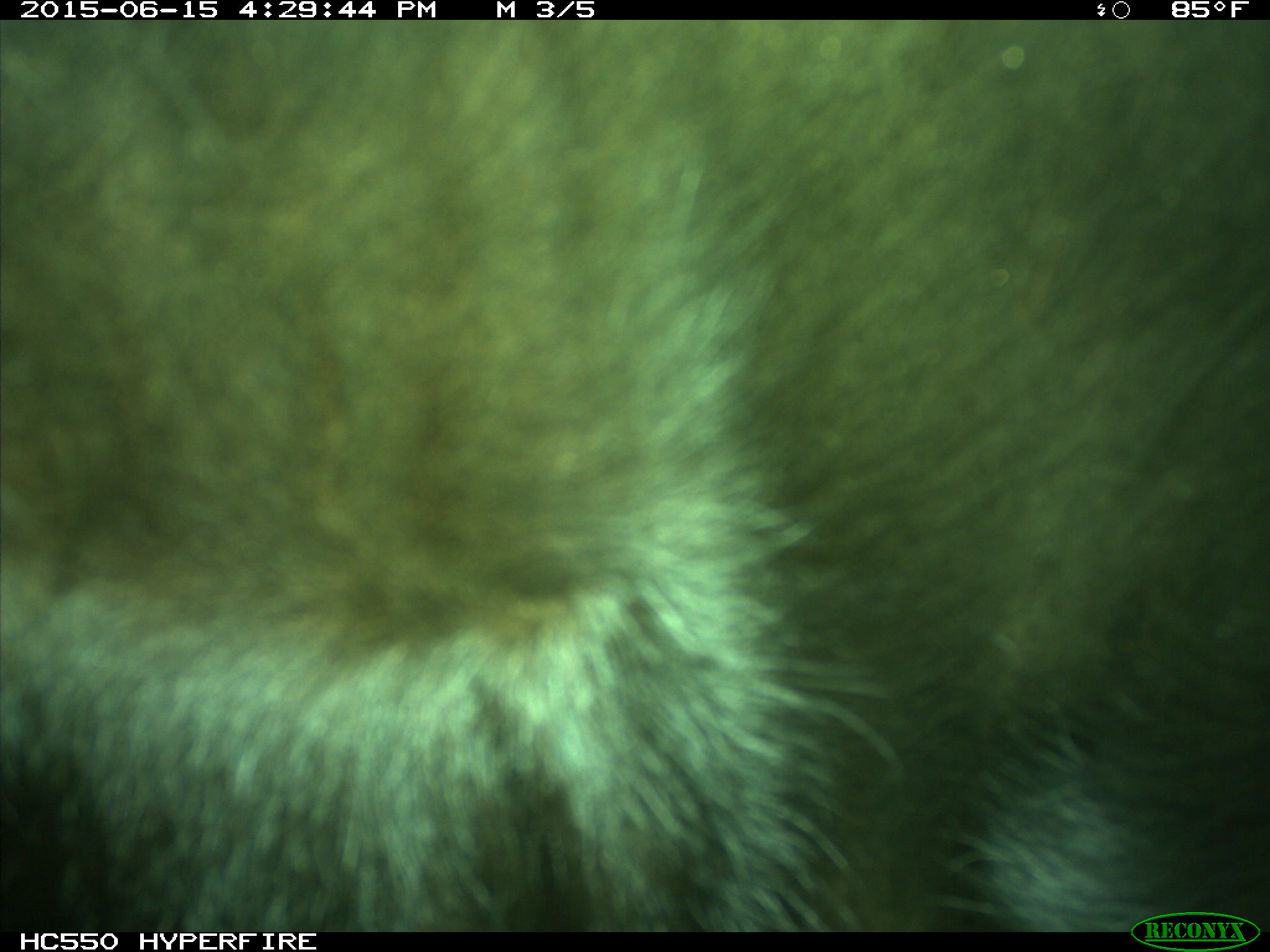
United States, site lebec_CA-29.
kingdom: Animalia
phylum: Chordata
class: Mammalia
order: Artiodactyla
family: Bovidae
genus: Bos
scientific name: Bos taurus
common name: domestic cow